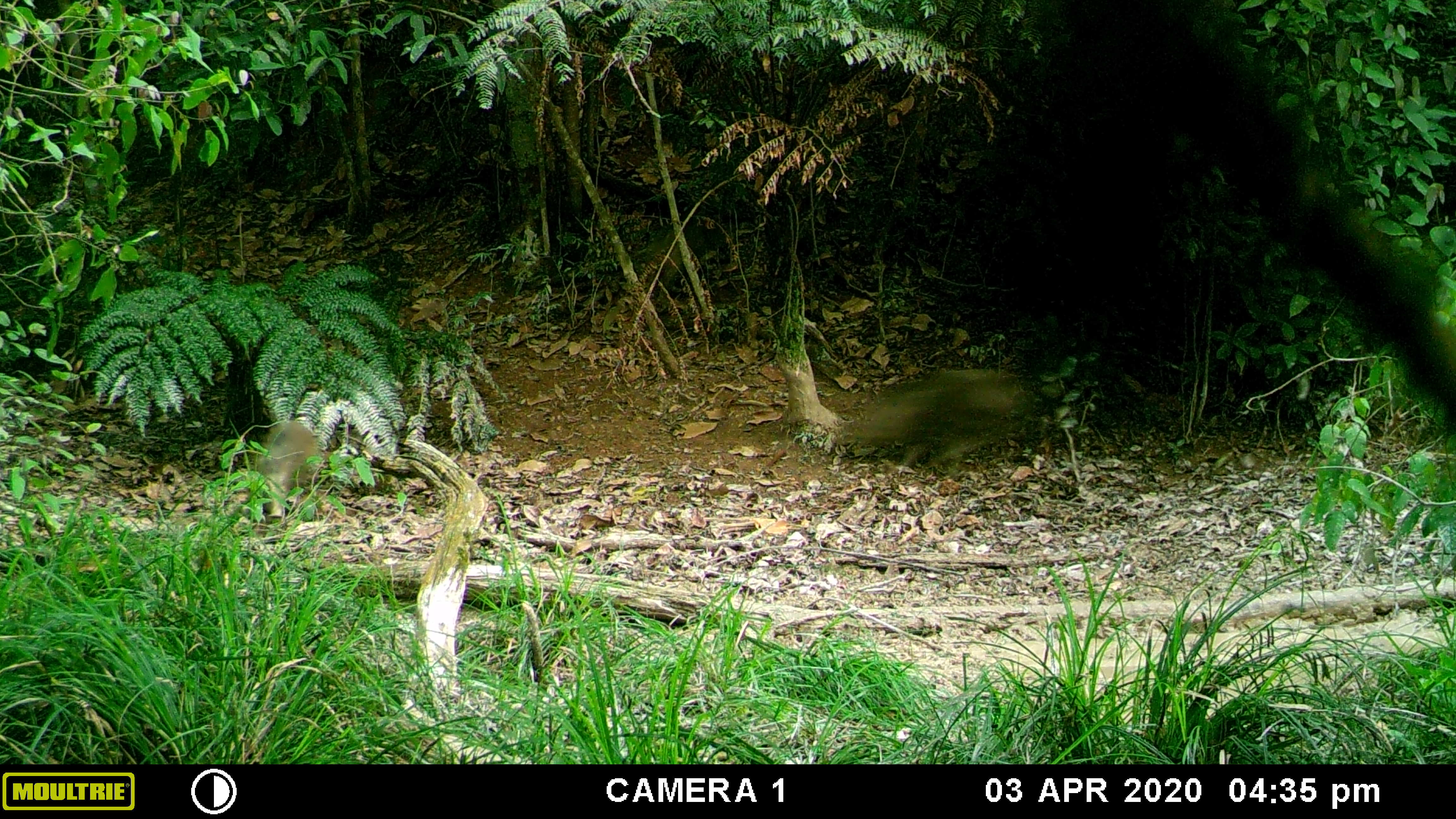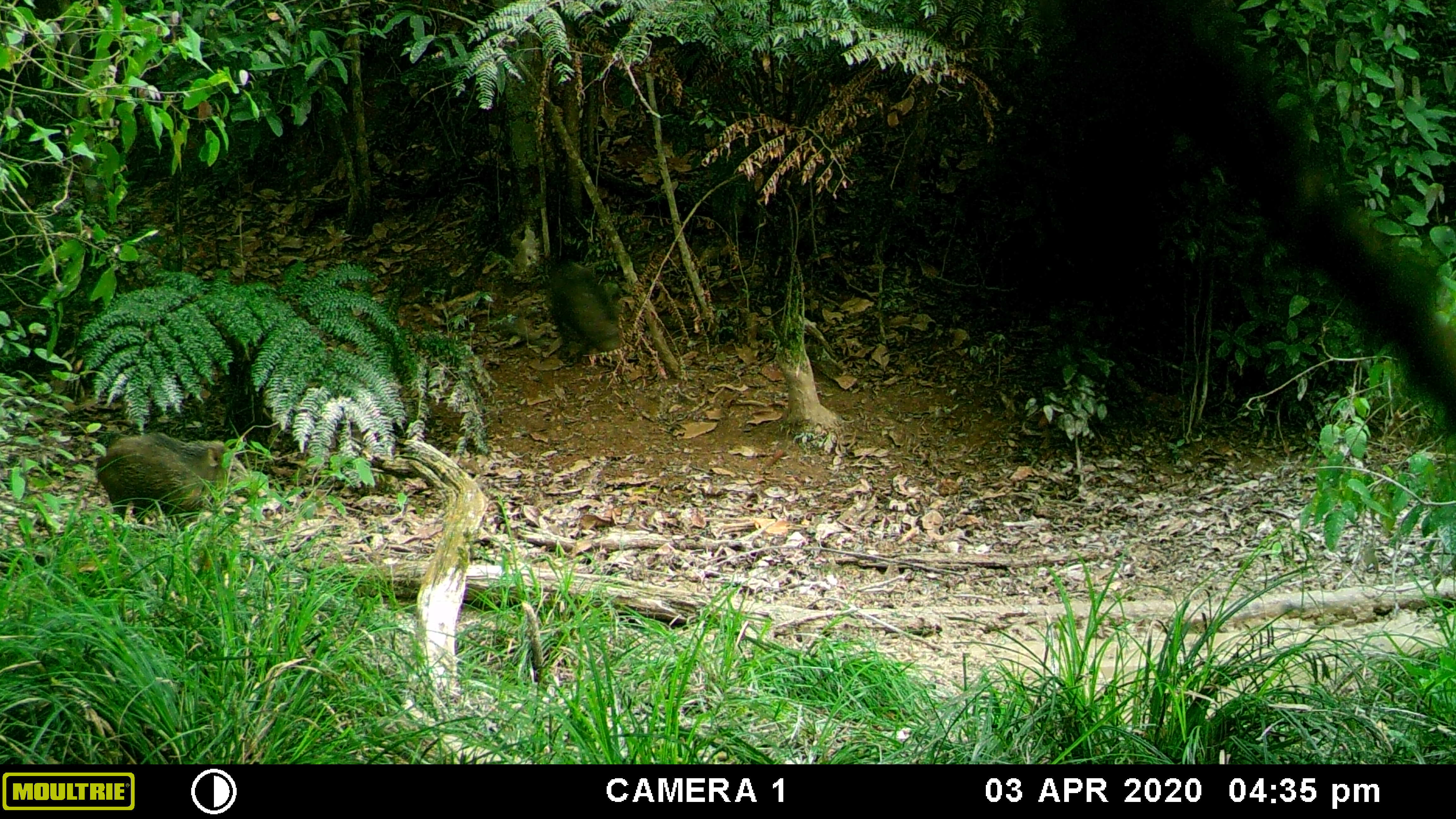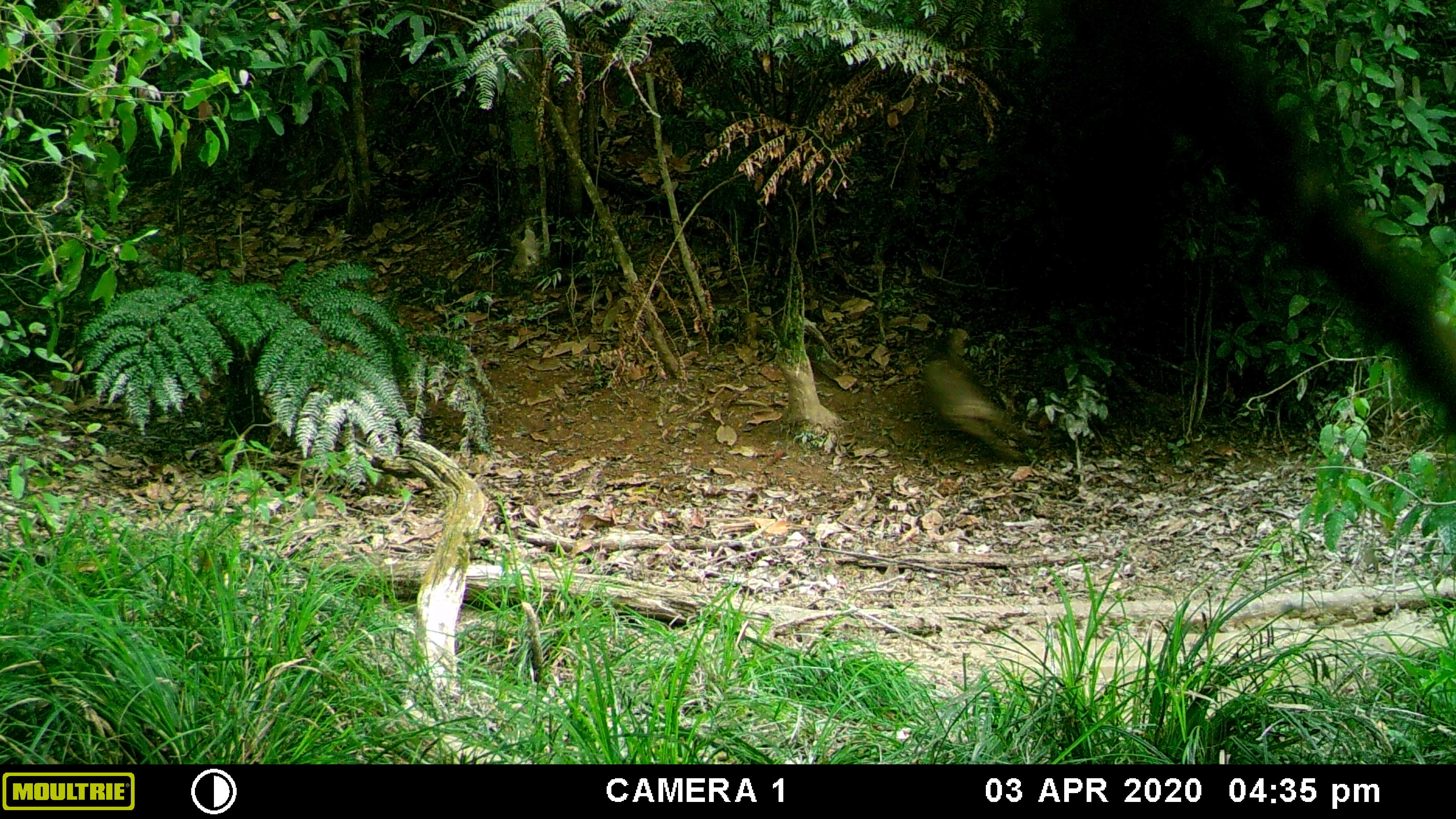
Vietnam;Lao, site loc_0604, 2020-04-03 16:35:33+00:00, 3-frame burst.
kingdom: Animalia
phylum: Chordata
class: Mammalia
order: Artiodactyla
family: Suidae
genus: Sus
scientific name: Sus scrofa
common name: eurasian wild pig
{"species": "eurasian wild pig (Sus scrofa)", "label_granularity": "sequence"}